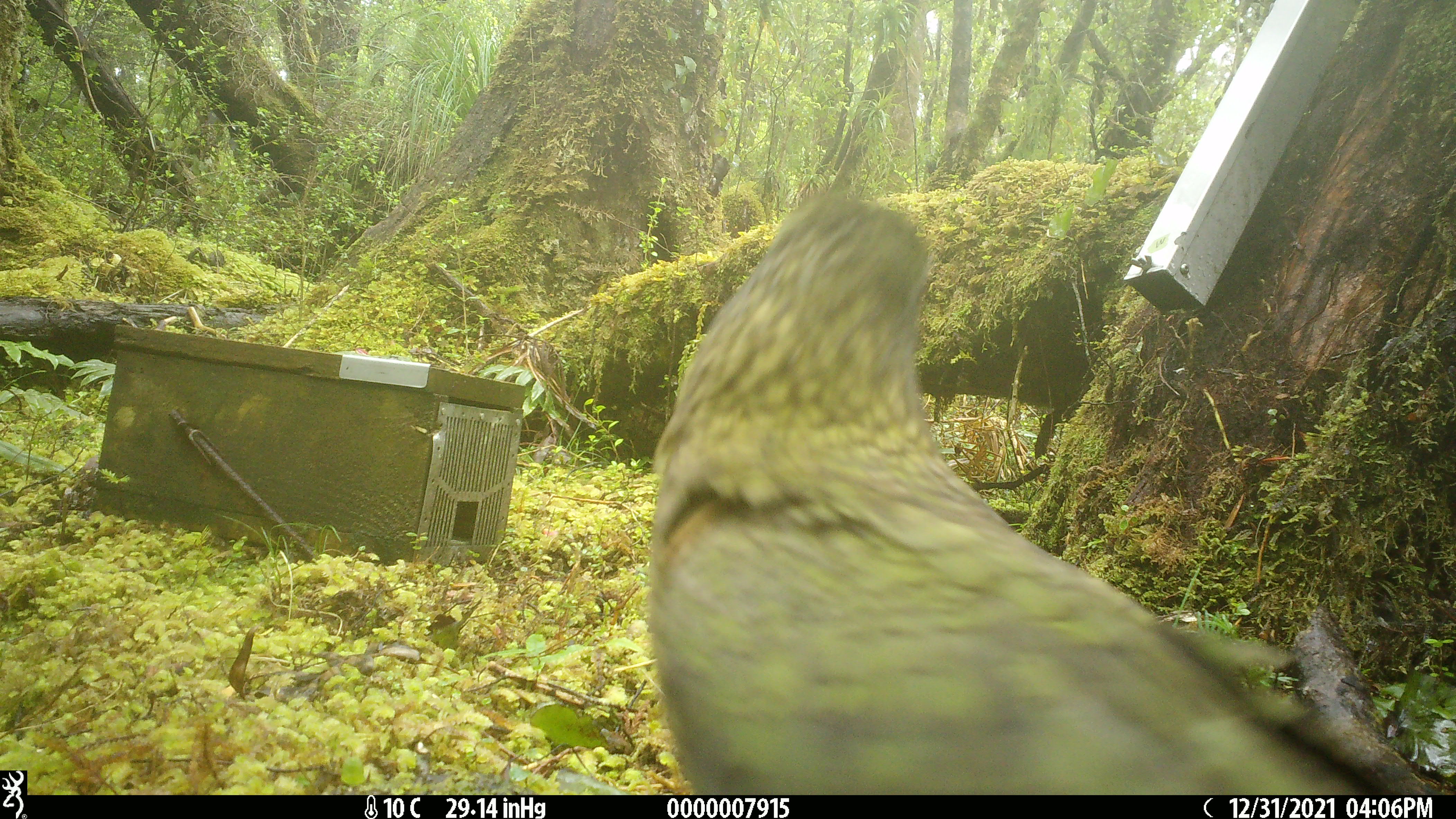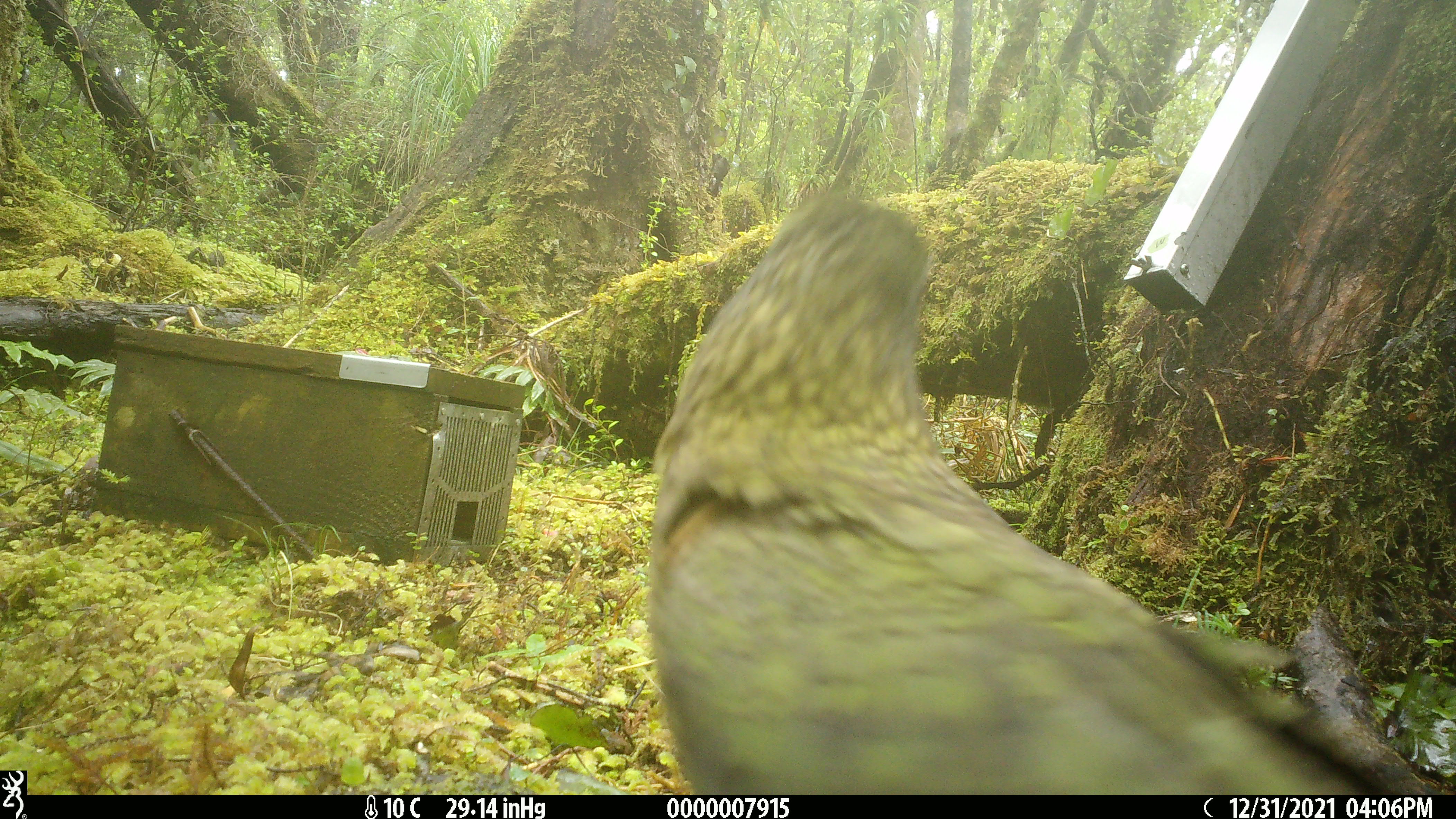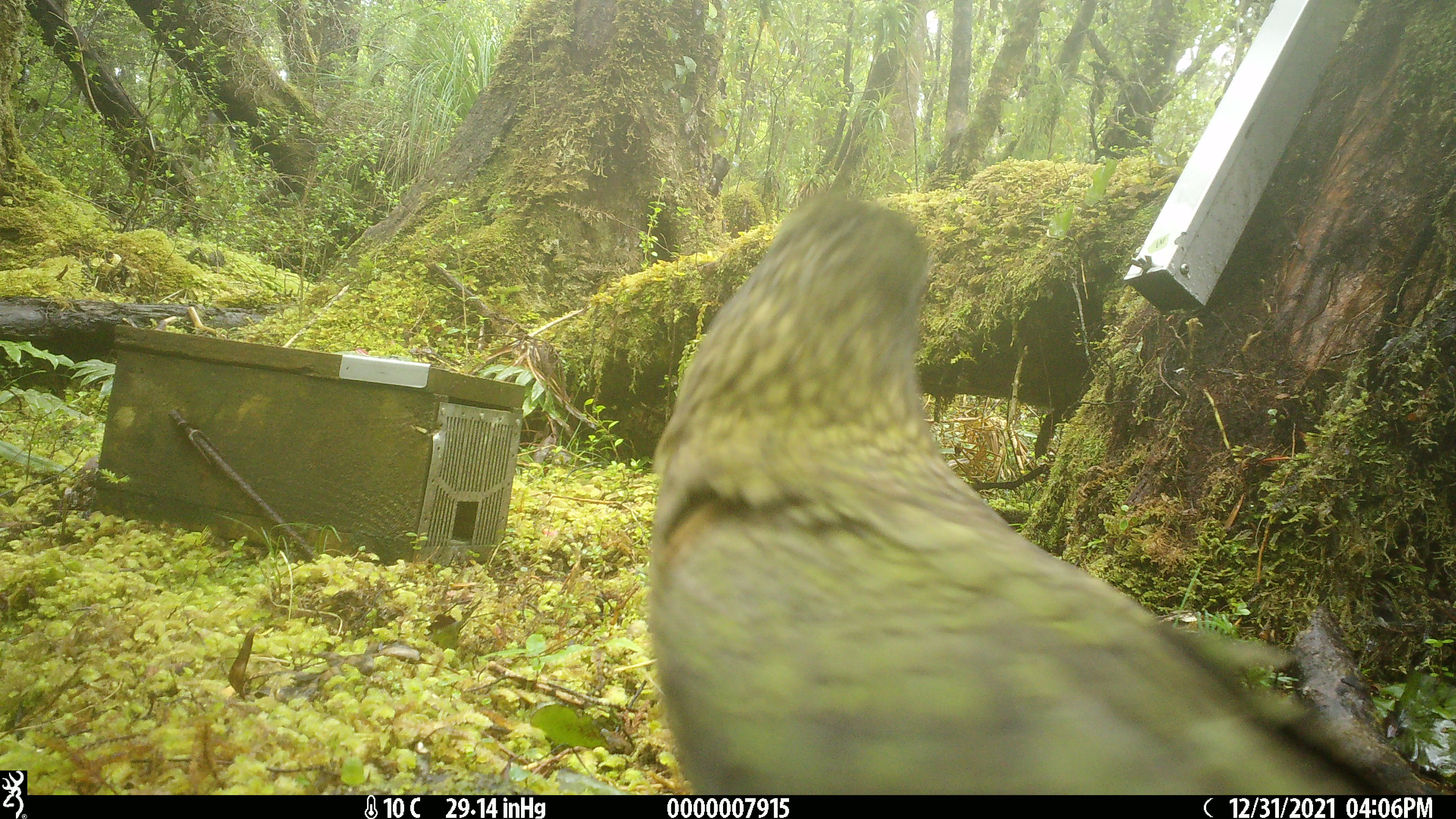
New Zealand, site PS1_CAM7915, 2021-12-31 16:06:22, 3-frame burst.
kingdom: Animalia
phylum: Chordata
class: Aves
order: Psittaciformes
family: Strigopidae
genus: Nestor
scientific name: Nestor notabilis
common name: kea